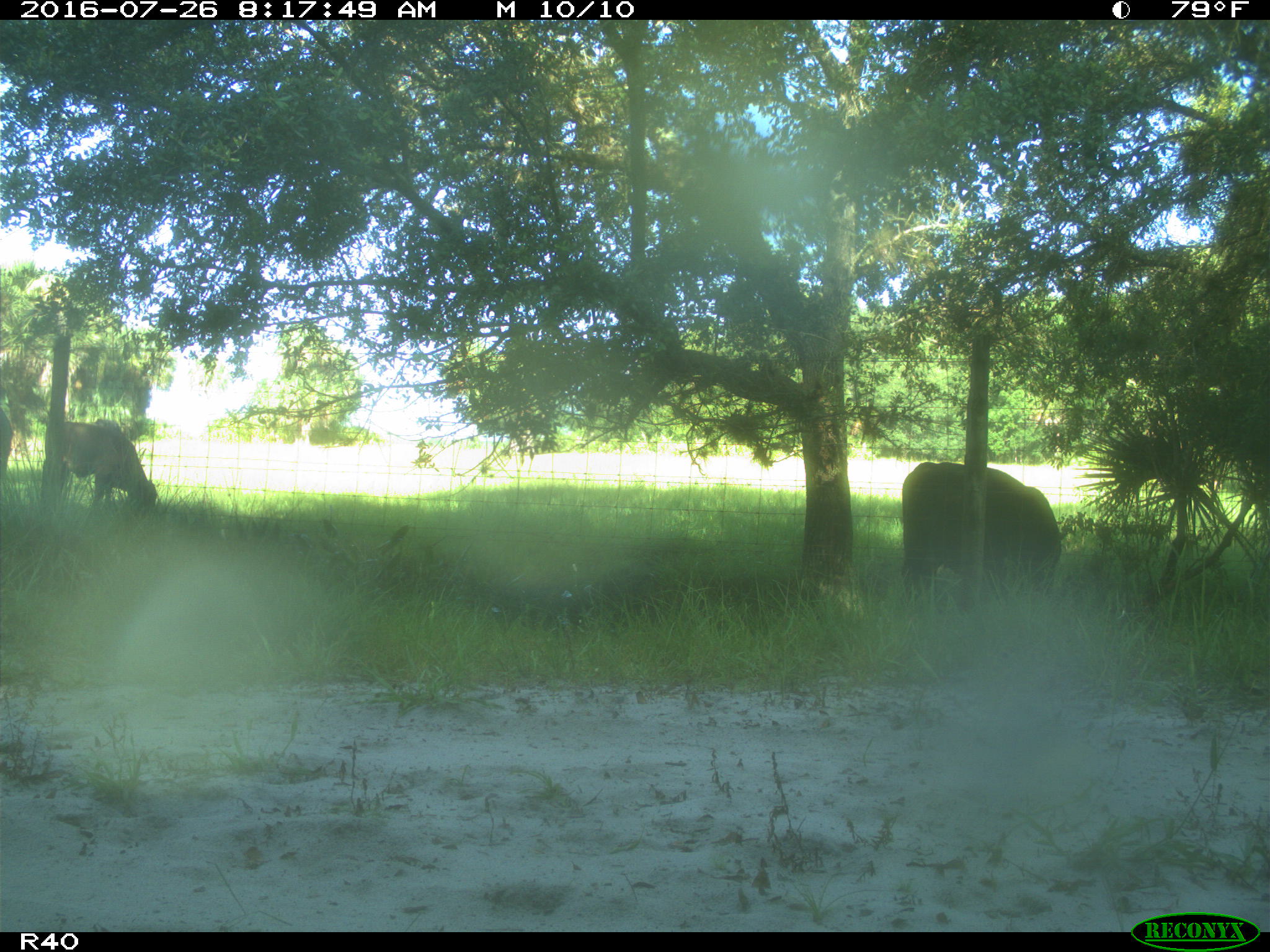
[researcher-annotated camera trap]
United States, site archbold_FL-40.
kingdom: Animalia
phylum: Chordata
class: Mammalia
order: Artiodactyla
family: Bovidae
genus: Bos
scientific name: Bos taurus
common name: domestic cow